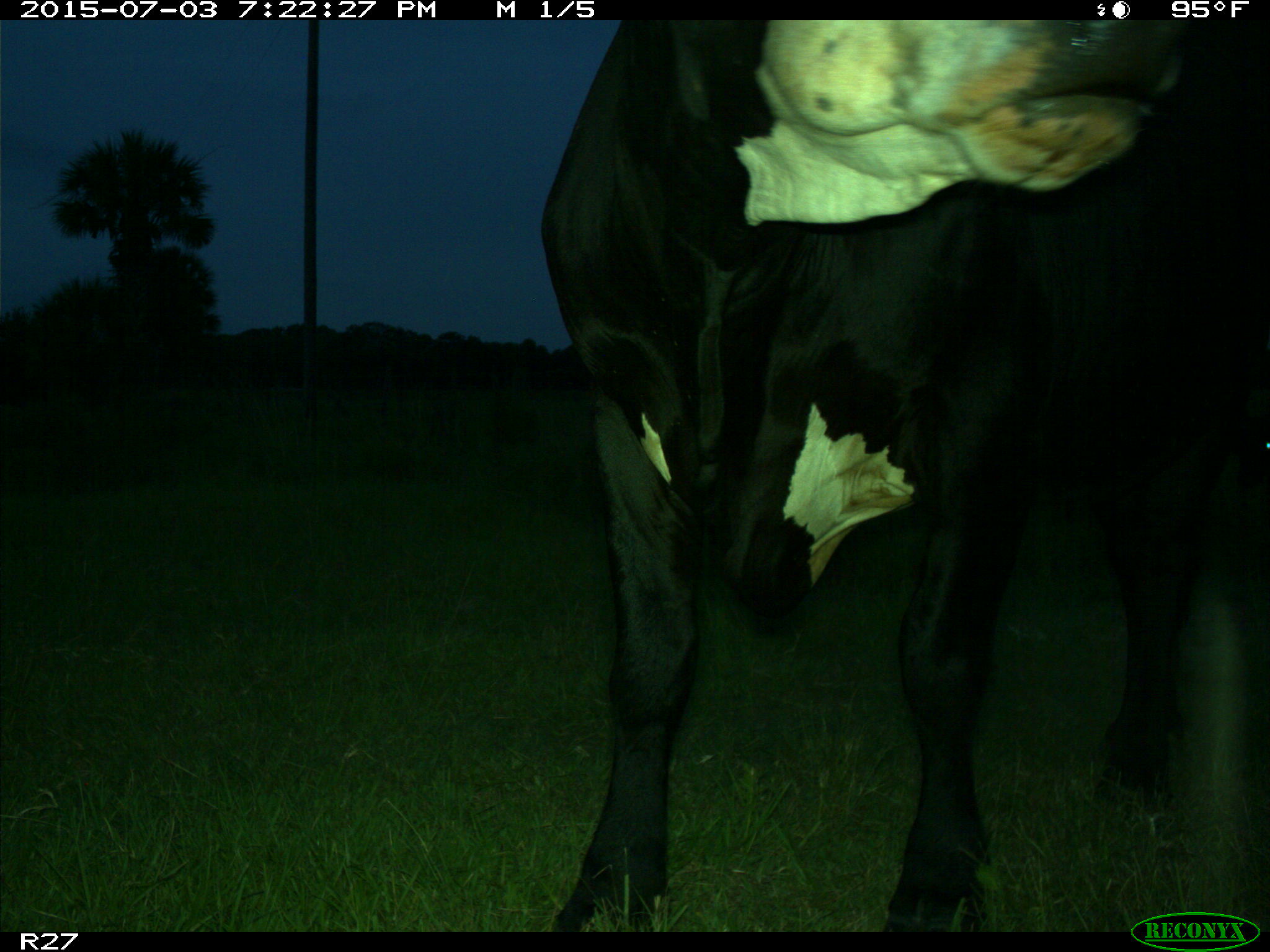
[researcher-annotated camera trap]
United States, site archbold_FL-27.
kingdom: Animalia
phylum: Chordata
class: Mammalia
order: Artiodactyla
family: Bovidae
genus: Bos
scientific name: Bos taurus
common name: domestic cow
Bos taurus (domestic cow).